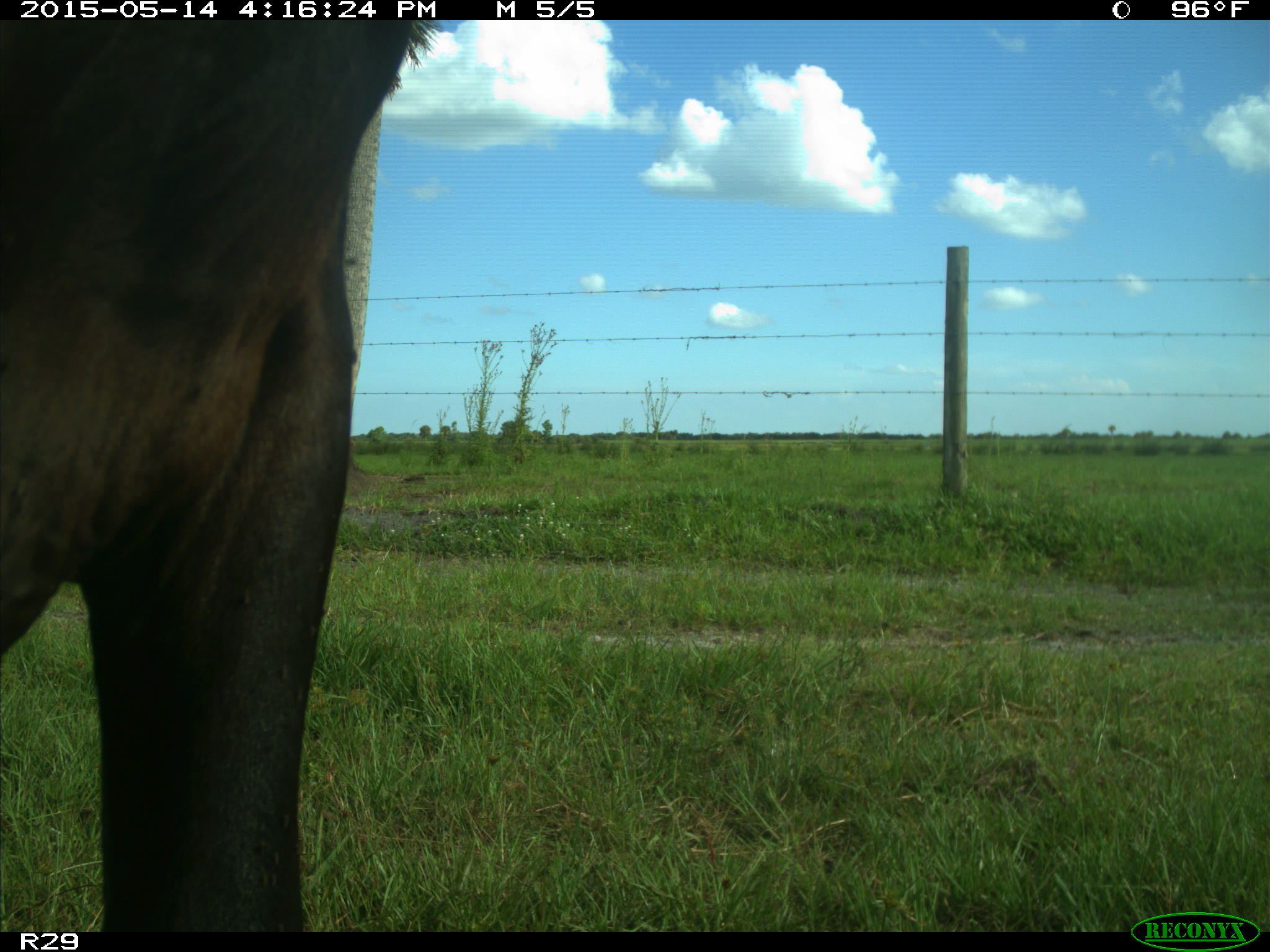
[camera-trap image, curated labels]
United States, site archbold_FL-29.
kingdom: Animalia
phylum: Chordata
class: Mammalia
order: Artiodactyla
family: Bovidae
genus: Bos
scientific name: Bos taurus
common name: domestic cow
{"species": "Bos taurus (domestic cow)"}